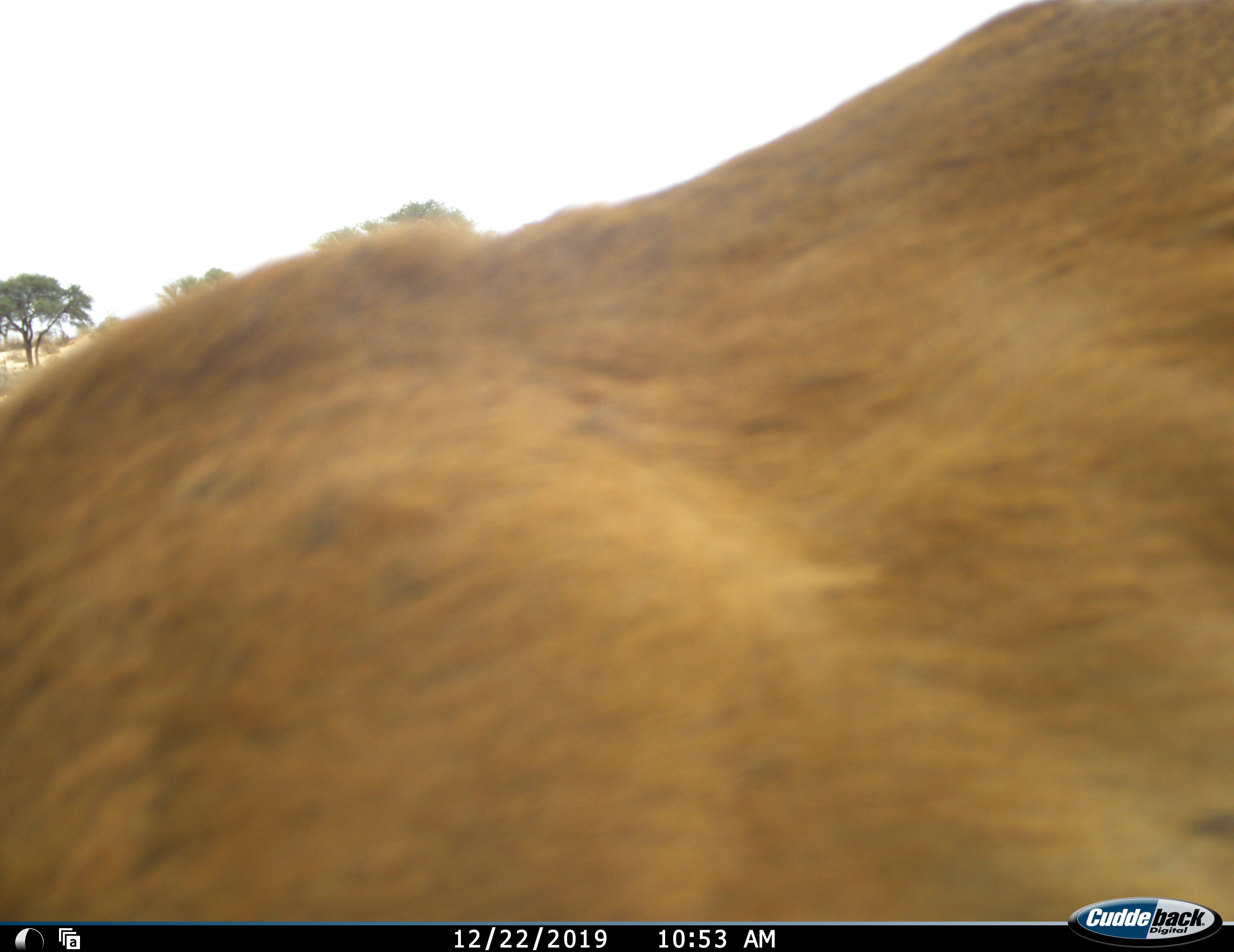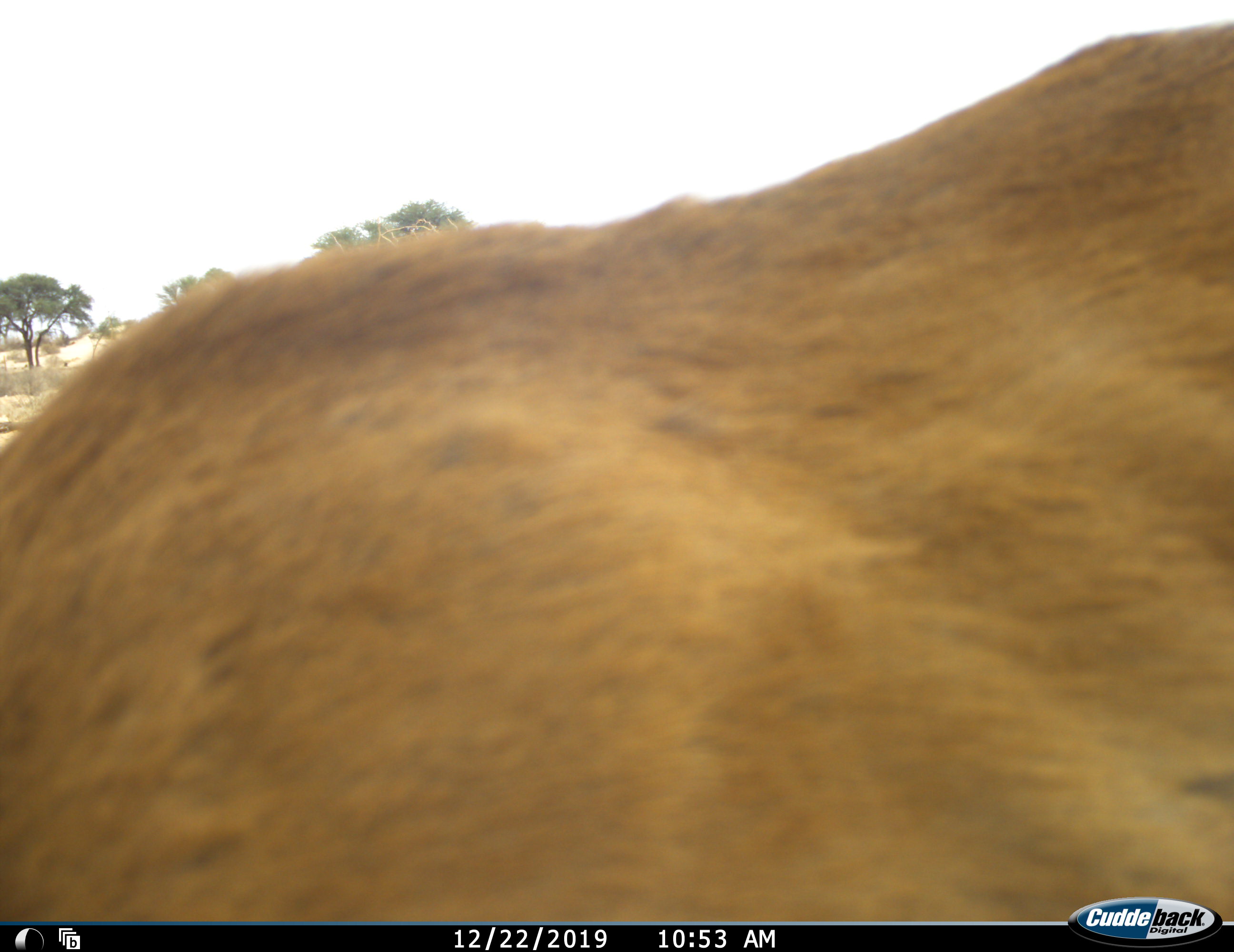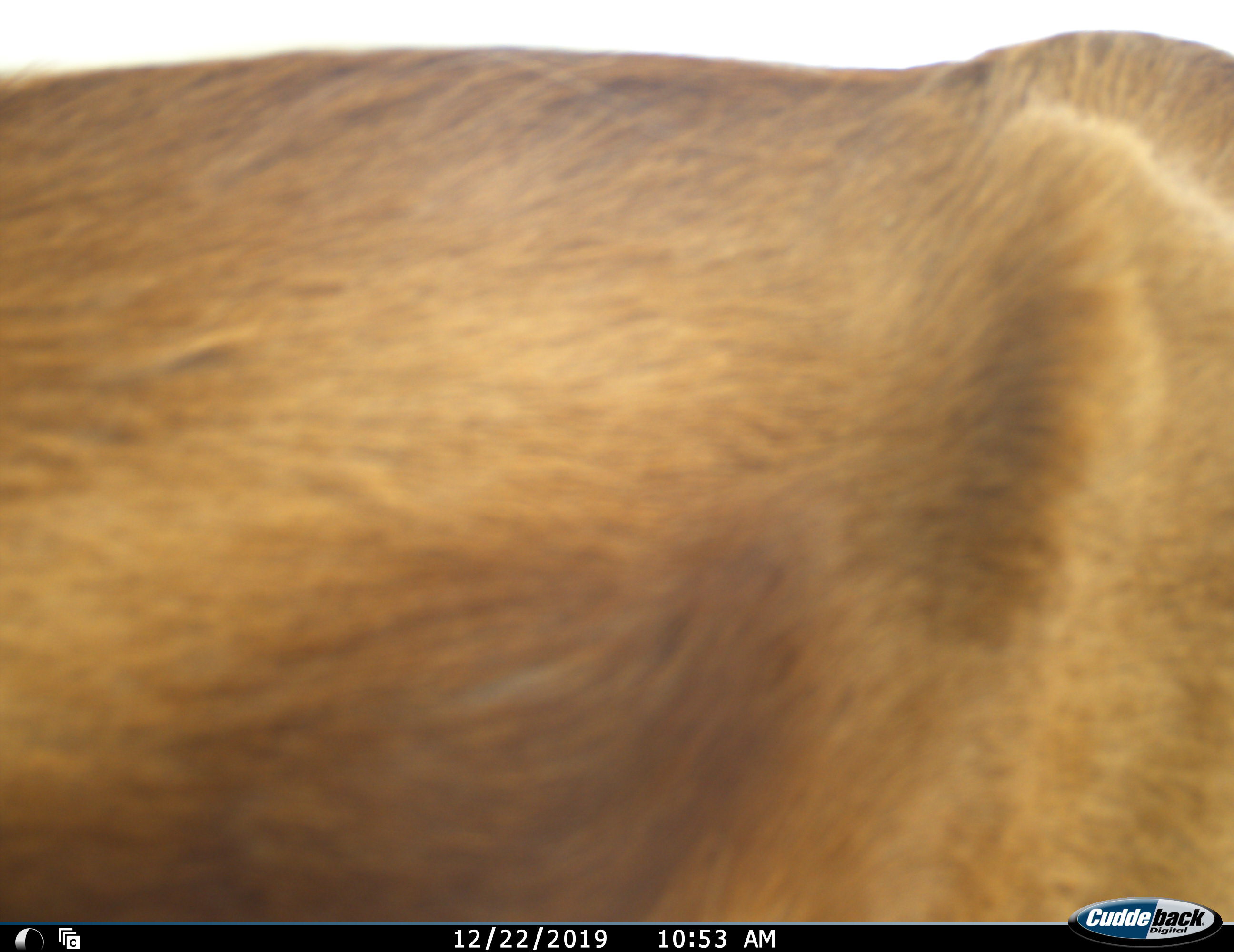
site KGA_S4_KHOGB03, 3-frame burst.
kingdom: Animalia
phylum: Chordata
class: Mammalia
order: Artiodactyla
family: Bovidae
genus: Antidorcas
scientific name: Antidorcas marsupialis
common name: springbok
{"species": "springbok (Antidorcas marsupialis)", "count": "1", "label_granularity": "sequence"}